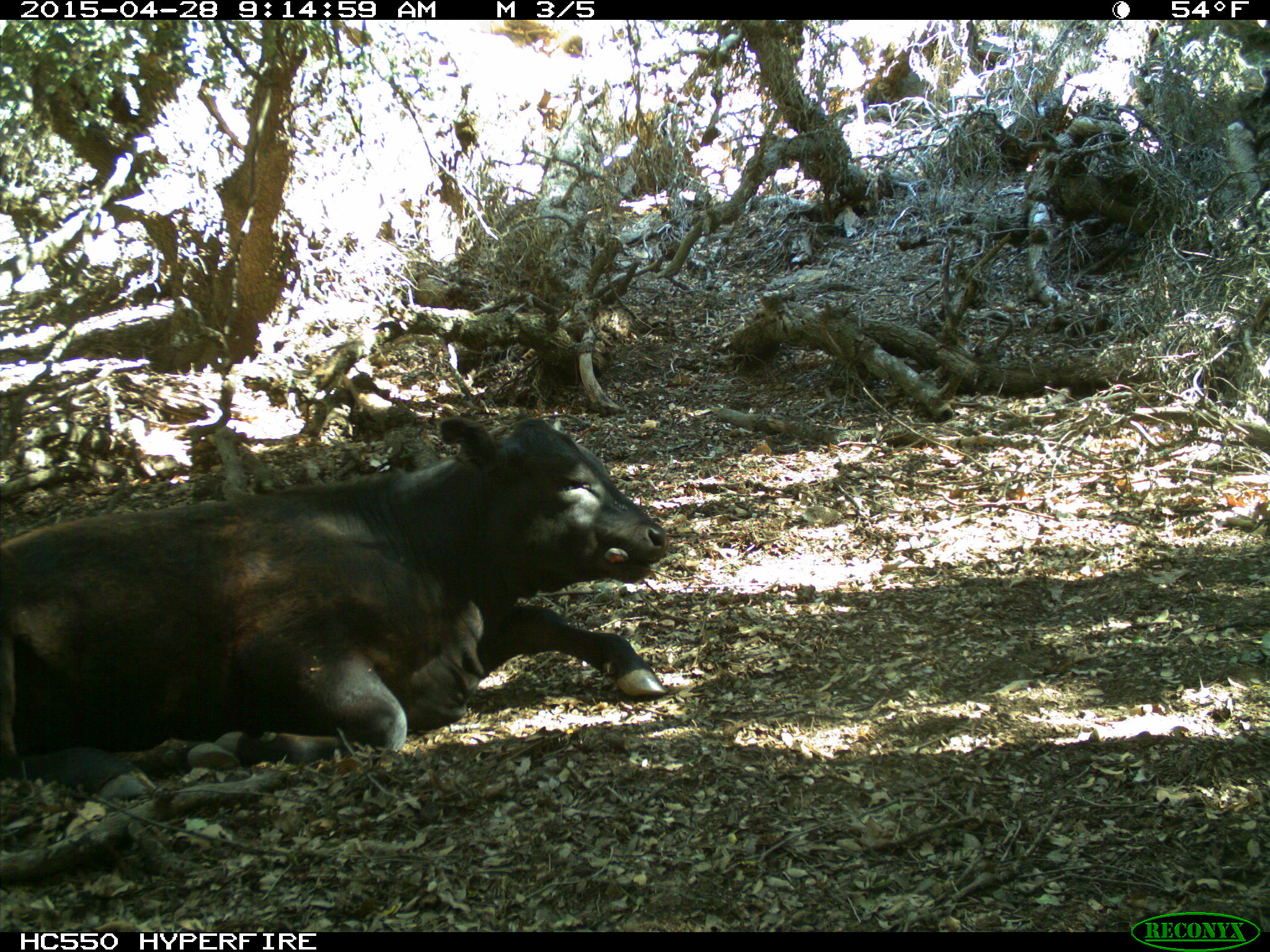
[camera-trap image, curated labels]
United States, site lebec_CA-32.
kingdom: Animalia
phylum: Chordata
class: Mammalia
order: Artiodactyla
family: Bovidae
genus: Bos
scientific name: Bos taurus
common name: domestic cow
Bos taurus (domestic cow).